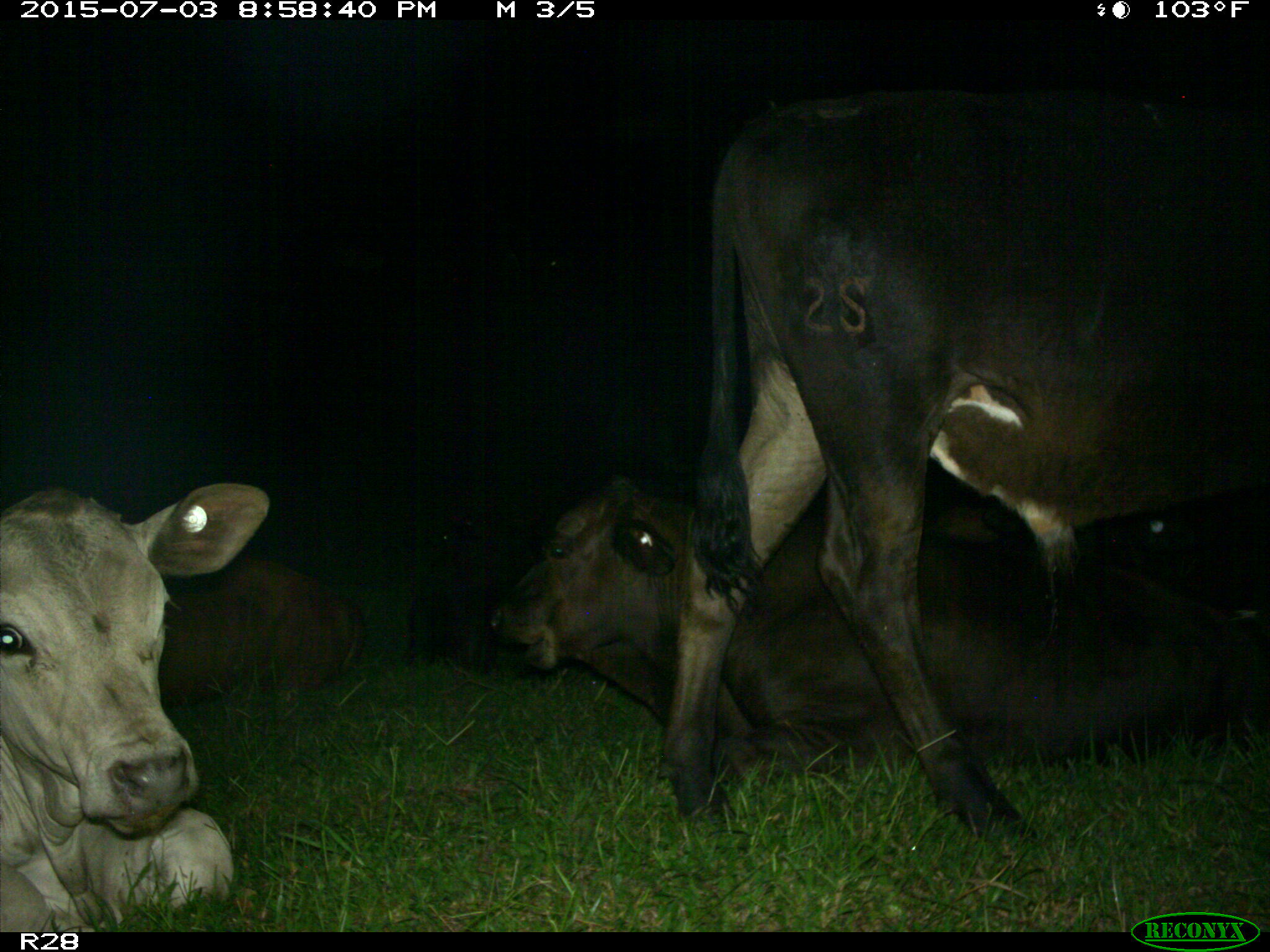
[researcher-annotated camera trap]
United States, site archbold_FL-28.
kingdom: Animalia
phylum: Chordata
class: Mammalia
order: Artiodactyla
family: Bovidae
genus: Bos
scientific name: Bos taurus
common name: domestic cow